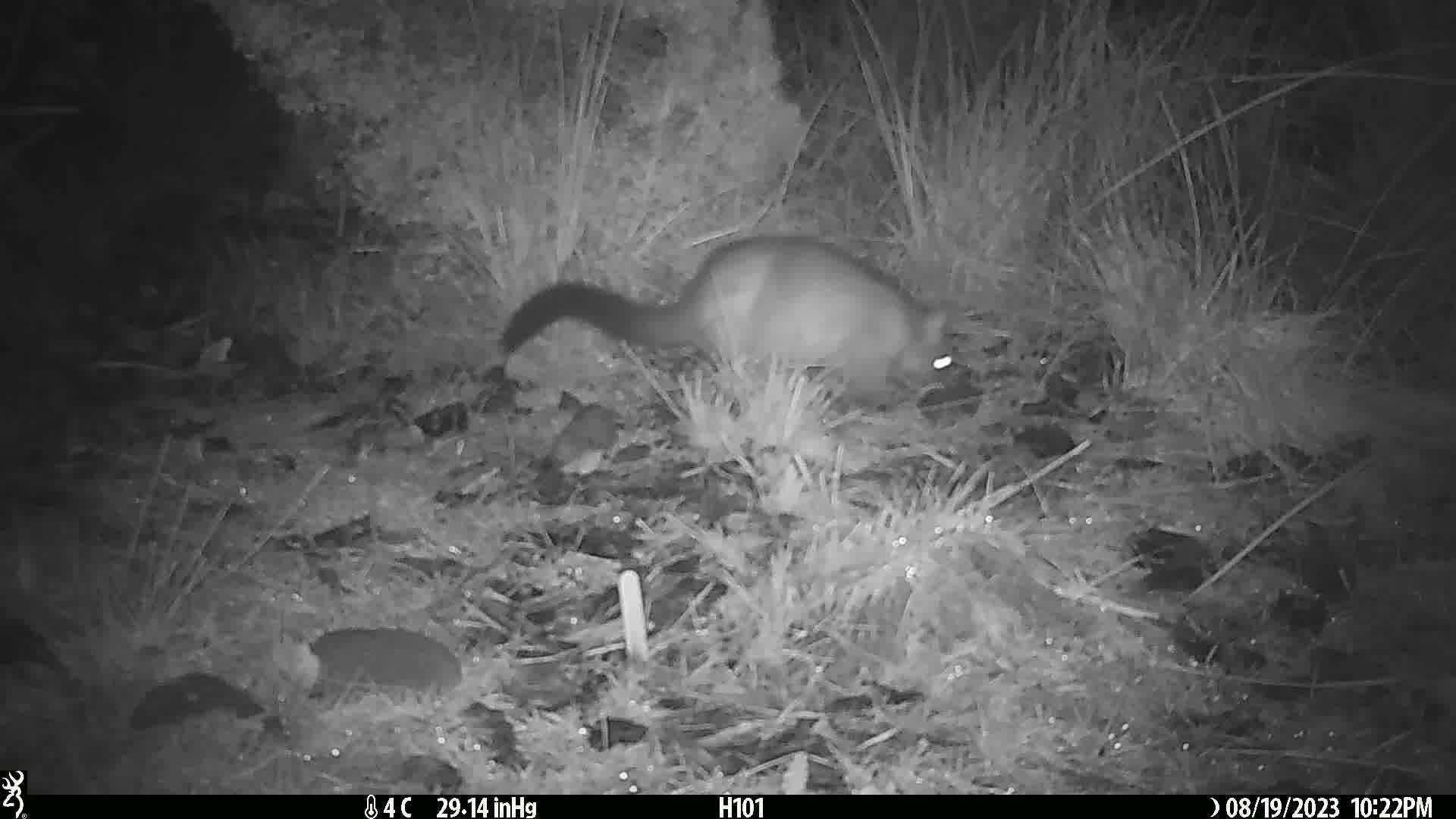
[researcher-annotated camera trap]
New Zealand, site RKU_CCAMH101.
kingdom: Animalia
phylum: Chordata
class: Mammalia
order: Diprotodontia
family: Phalangeridae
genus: Trichosurus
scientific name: Trichosurus vulpecula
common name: common brushtail possum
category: possum